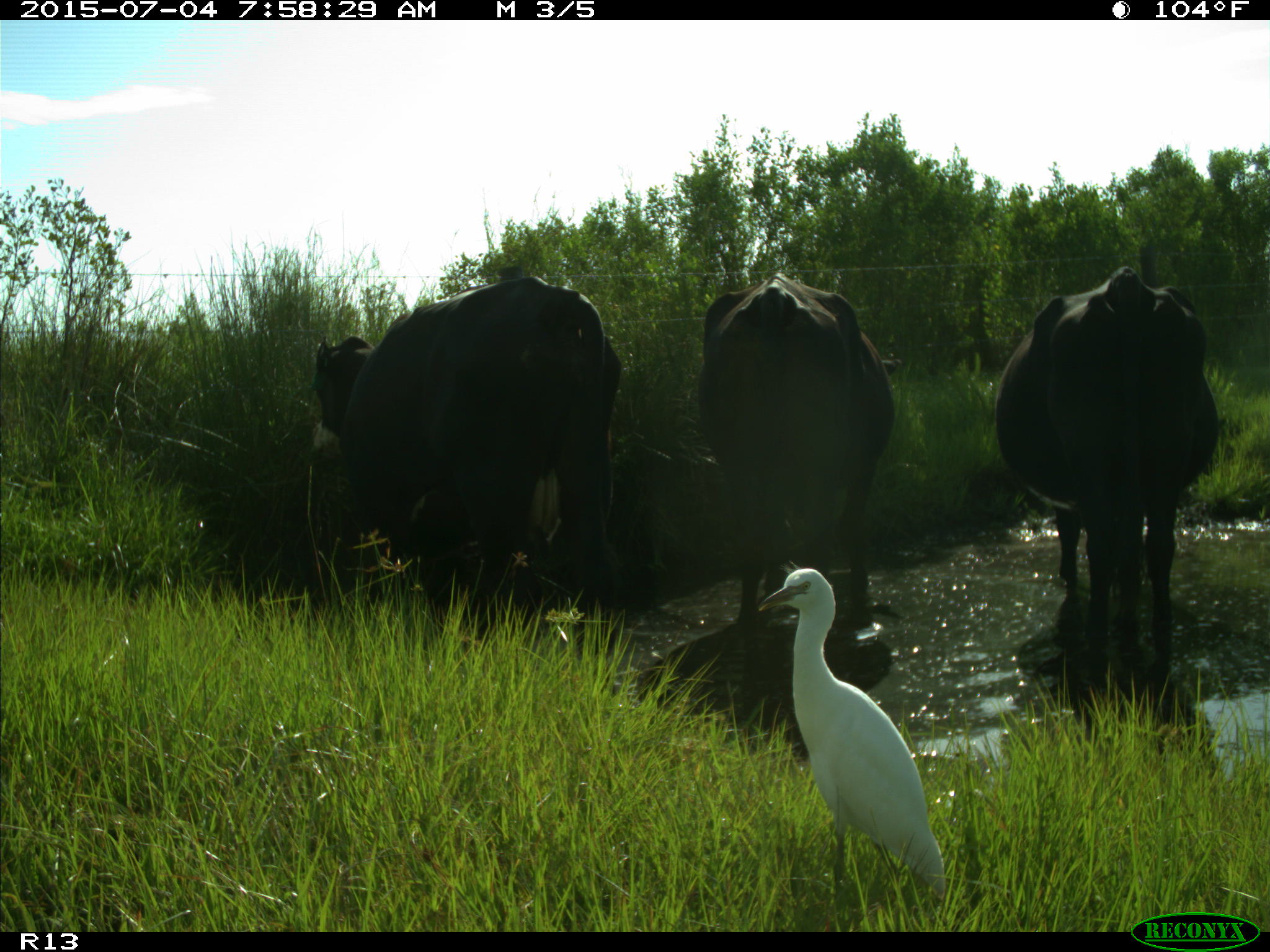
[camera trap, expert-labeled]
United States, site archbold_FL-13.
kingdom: Animalia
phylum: Chordata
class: Mammalia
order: Artiodactyla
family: Bovidae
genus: Bos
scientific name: Bos taurus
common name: domestic cow